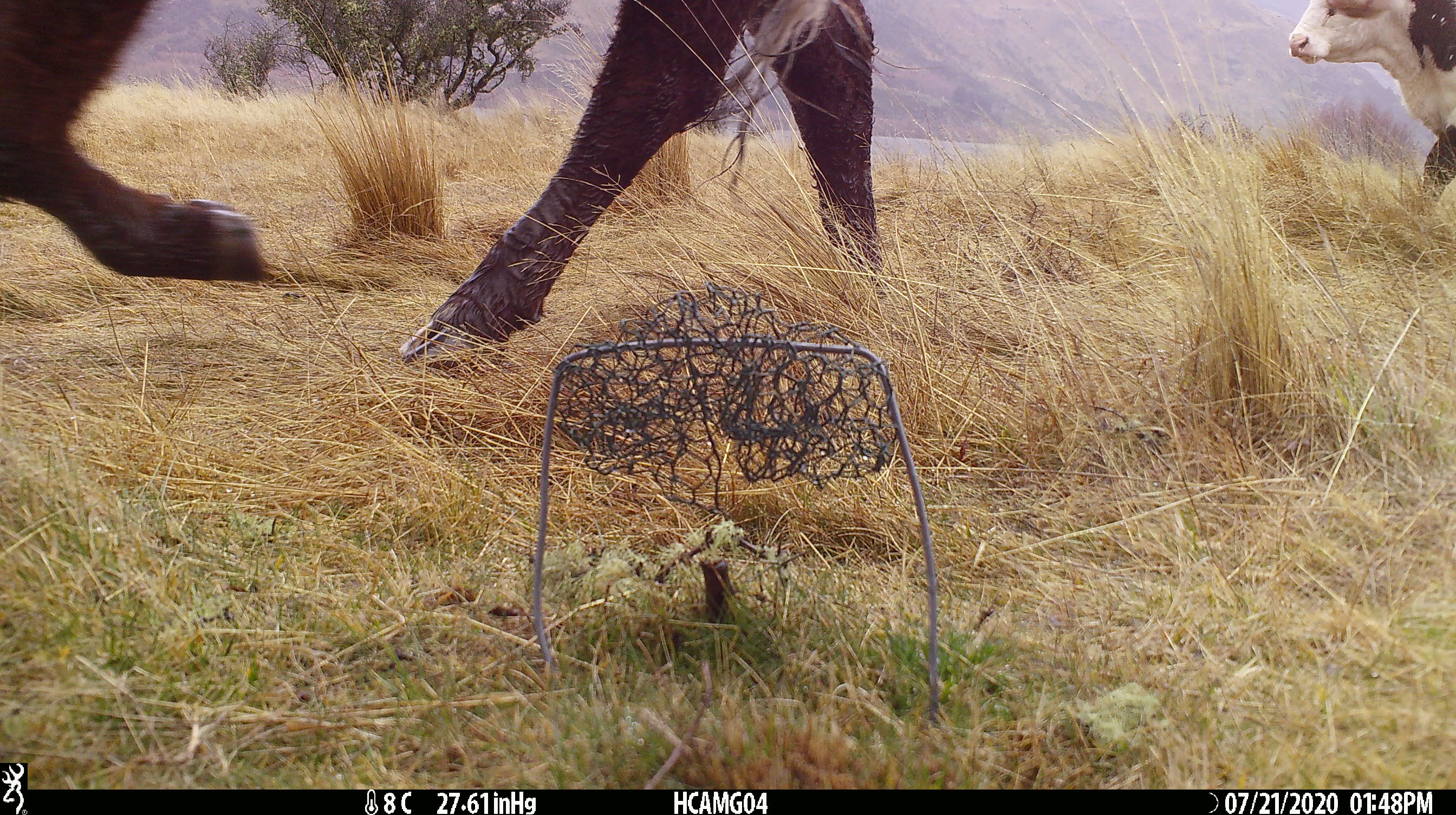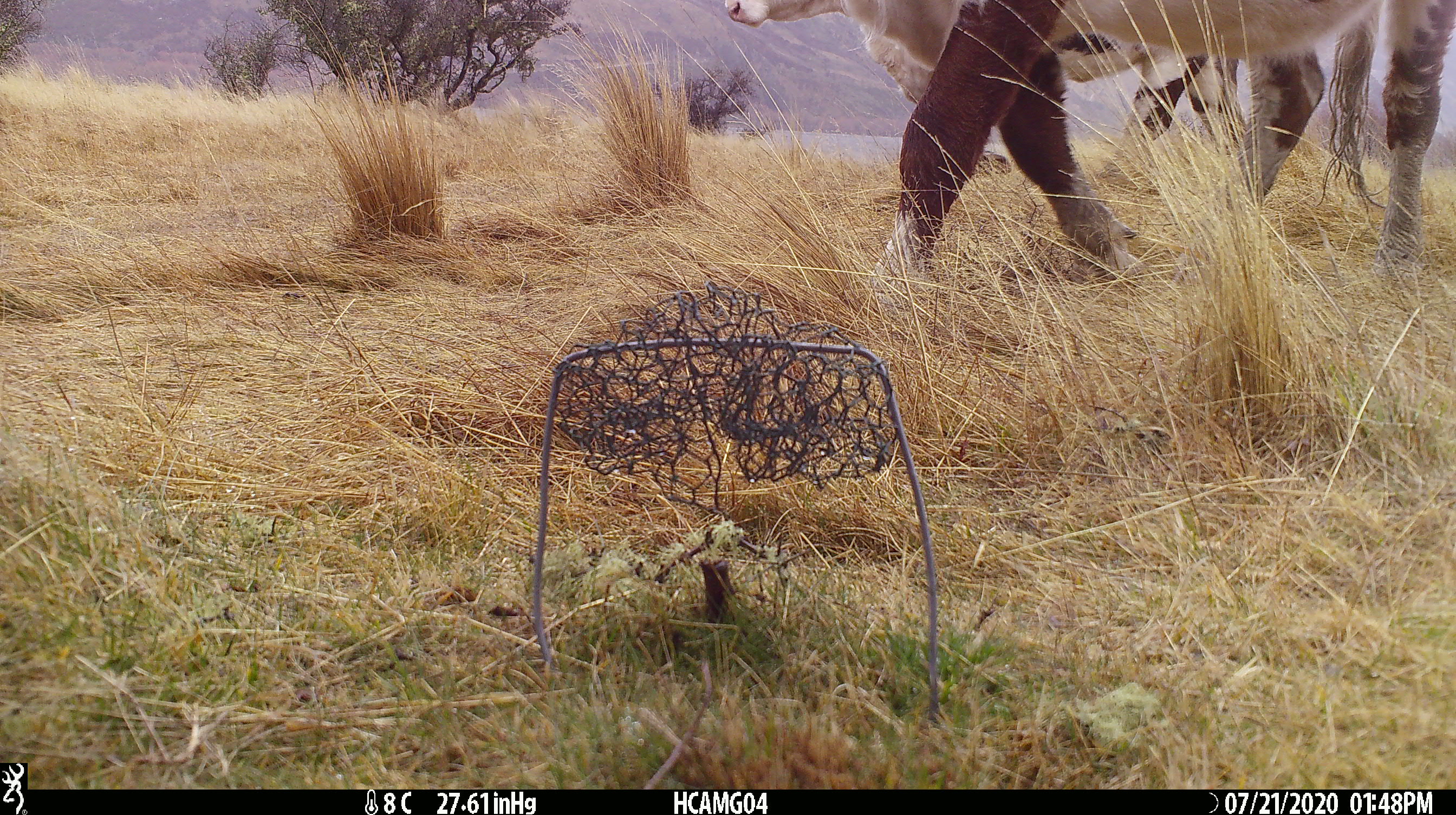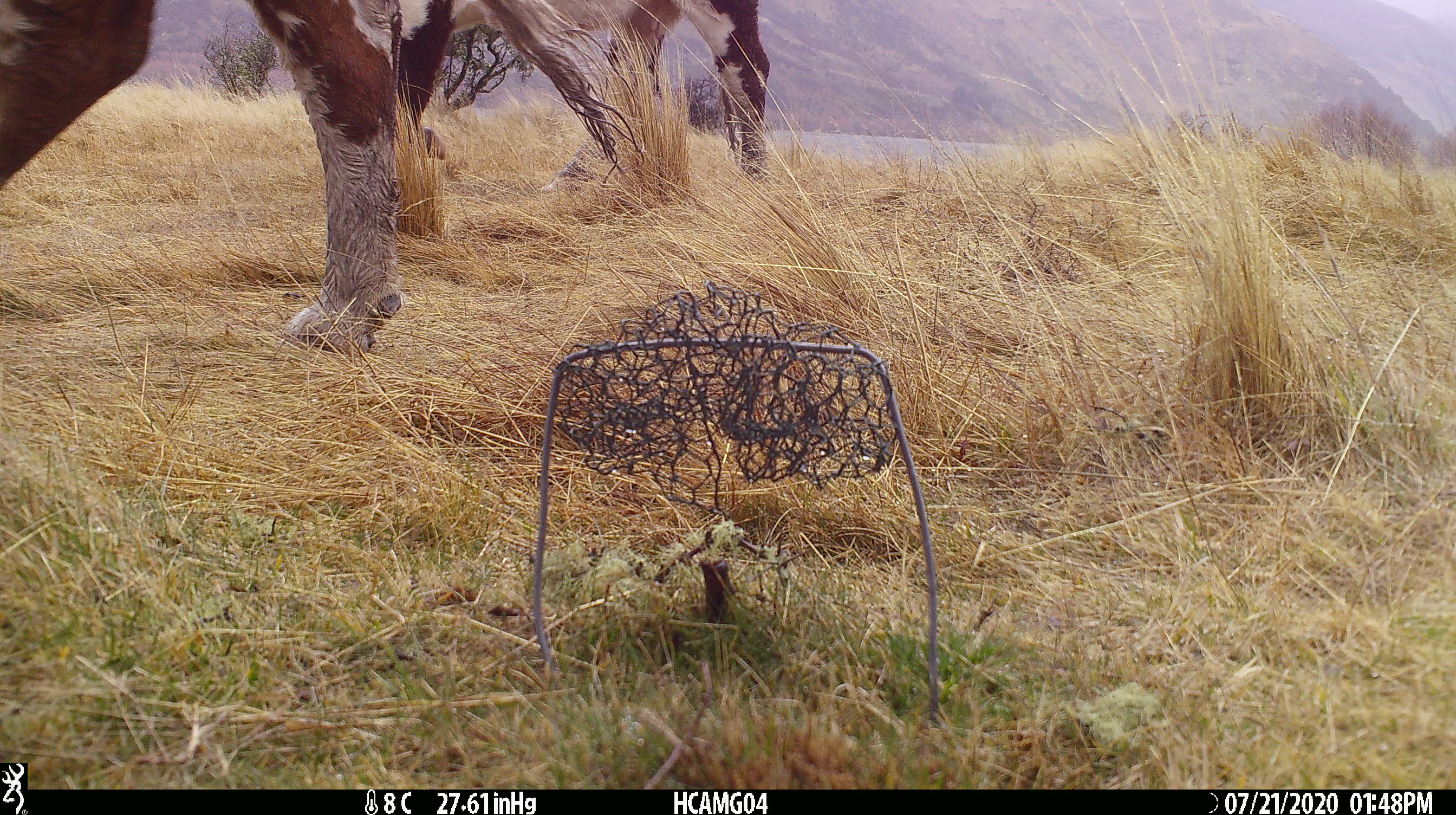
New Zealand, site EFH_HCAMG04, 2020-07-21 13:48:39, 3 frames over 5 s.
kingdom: Animalia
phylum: Chordata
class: Mammalia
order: Artiodactyla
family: Bovidae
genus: Bos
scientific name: Bos taurus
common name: domestic cow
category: cow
Cow (domestic cow) (Bos taurus).